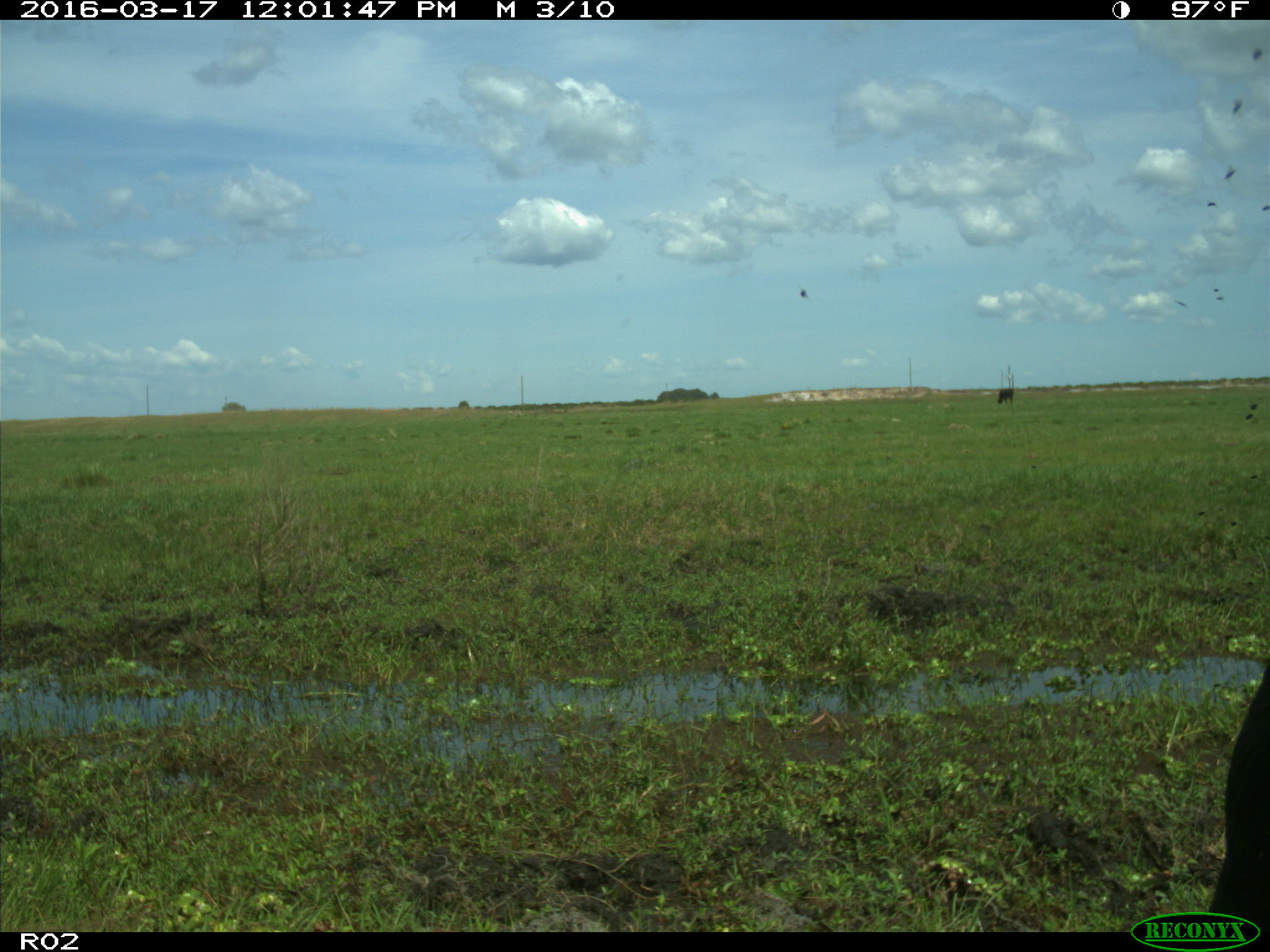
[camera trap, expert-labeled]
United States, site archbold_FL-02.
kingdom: Animalia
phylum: Chordata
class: Mammalia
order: Artiodactyla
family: Bovidae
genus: Bos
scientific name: Bos taurus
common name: domestic cow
Bos taurus (domestic cow).